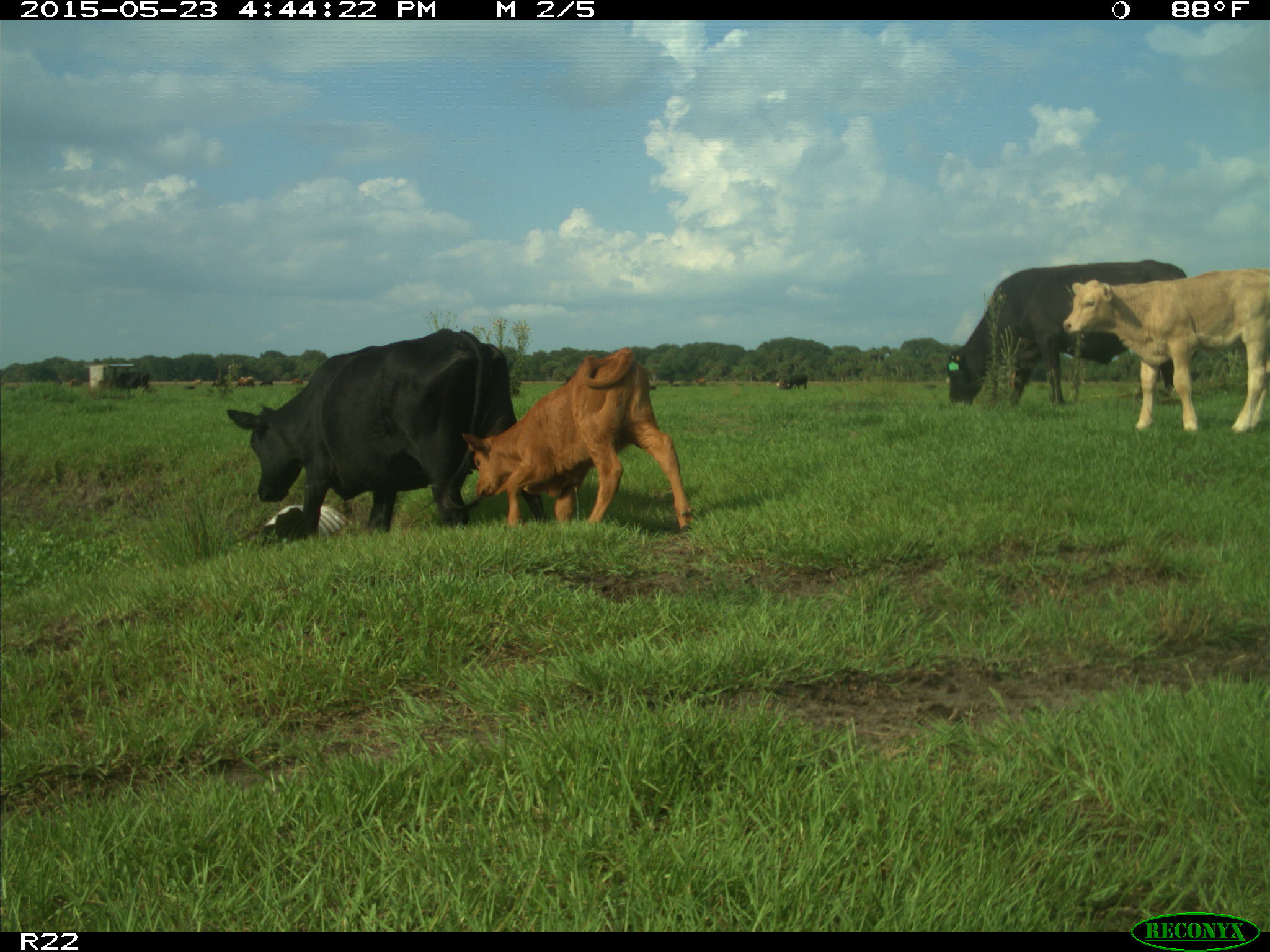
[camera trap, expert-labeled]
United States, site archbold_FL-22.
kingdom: Animalia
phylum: Chordata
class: Mammalia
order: Artiodactyla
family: Bovidae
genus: Bos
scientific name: Bos taurus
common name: domestic cow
Bos taurus (domestic cow).